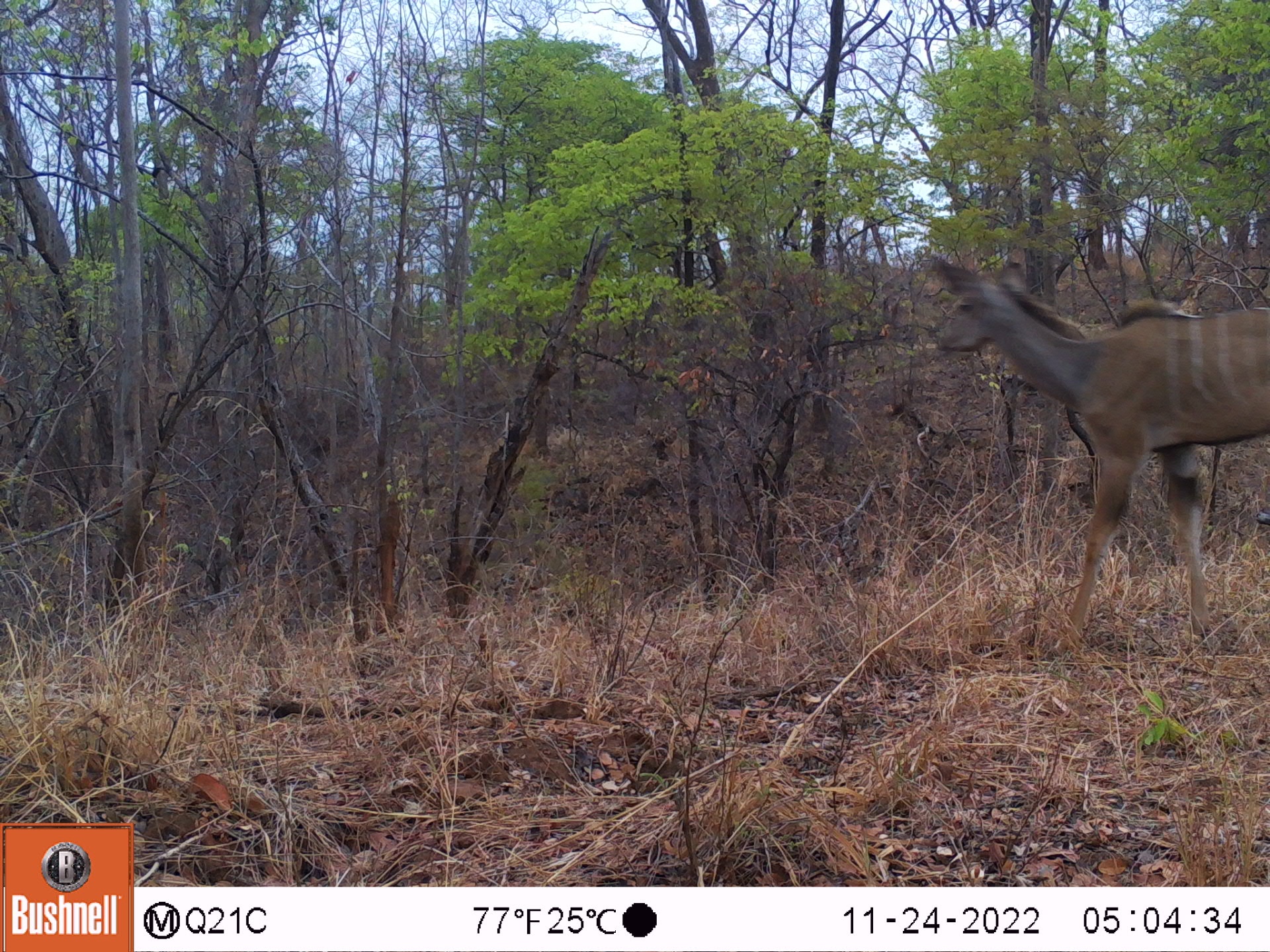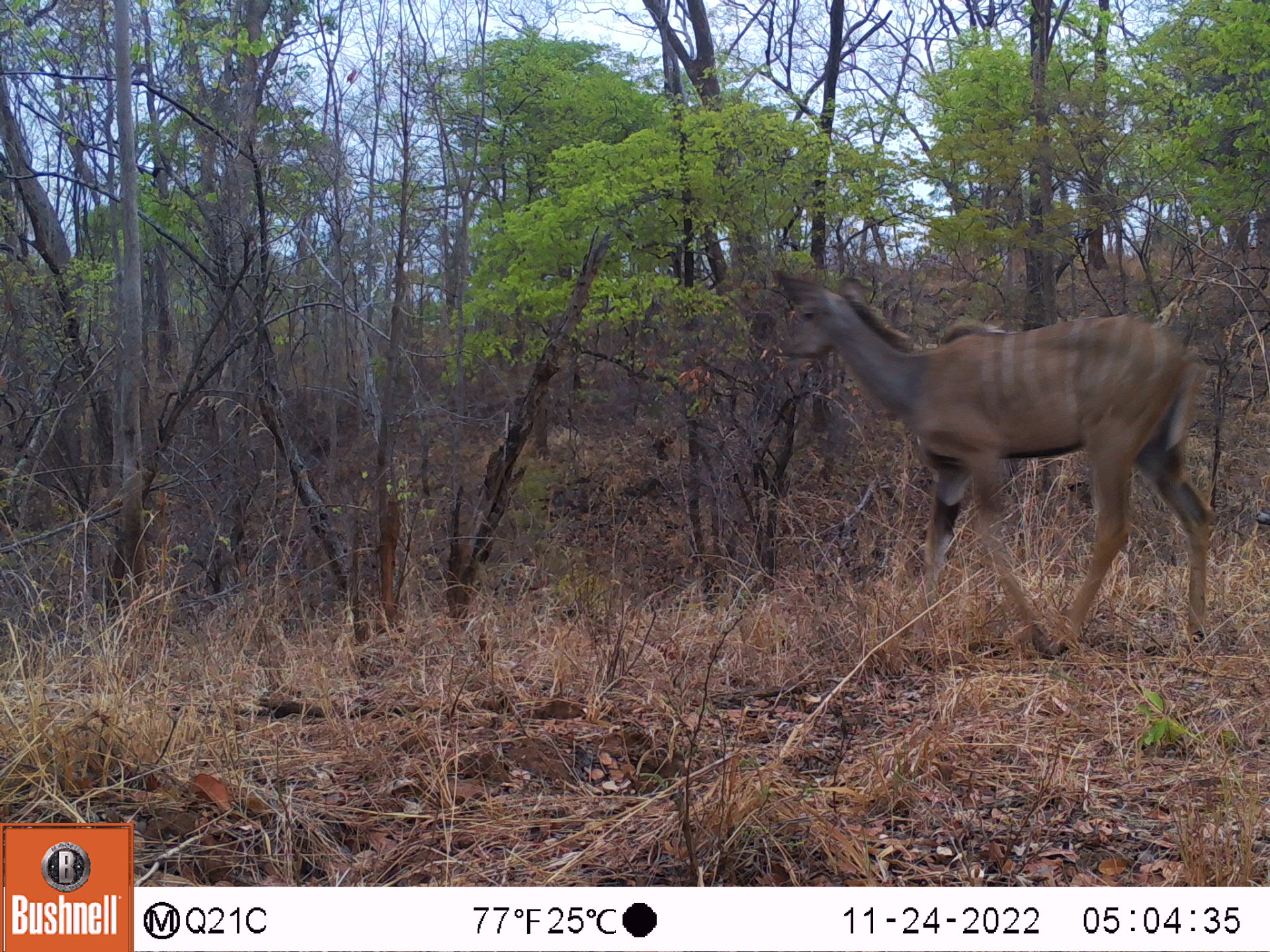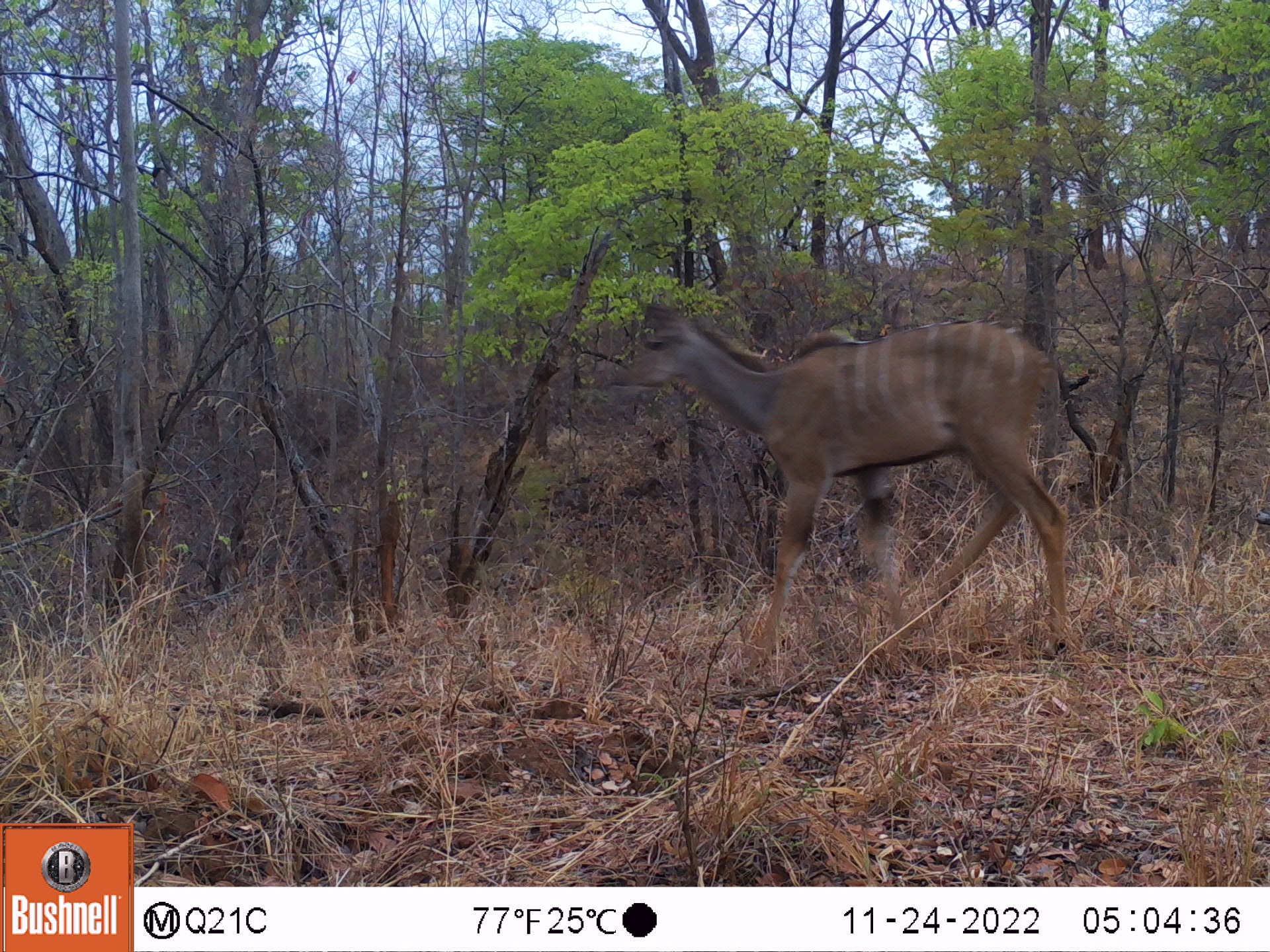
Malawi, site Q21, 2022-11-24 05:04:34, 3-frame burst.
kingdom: Animalia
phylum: Chordata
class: Mammalia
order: Artiodactyla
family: Bovidae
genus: Tragelaphus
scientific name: Tragelaphus strepsiceros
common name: greater kudu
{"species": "greater kudu (Tragelaphus strepsiceros)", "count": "1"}